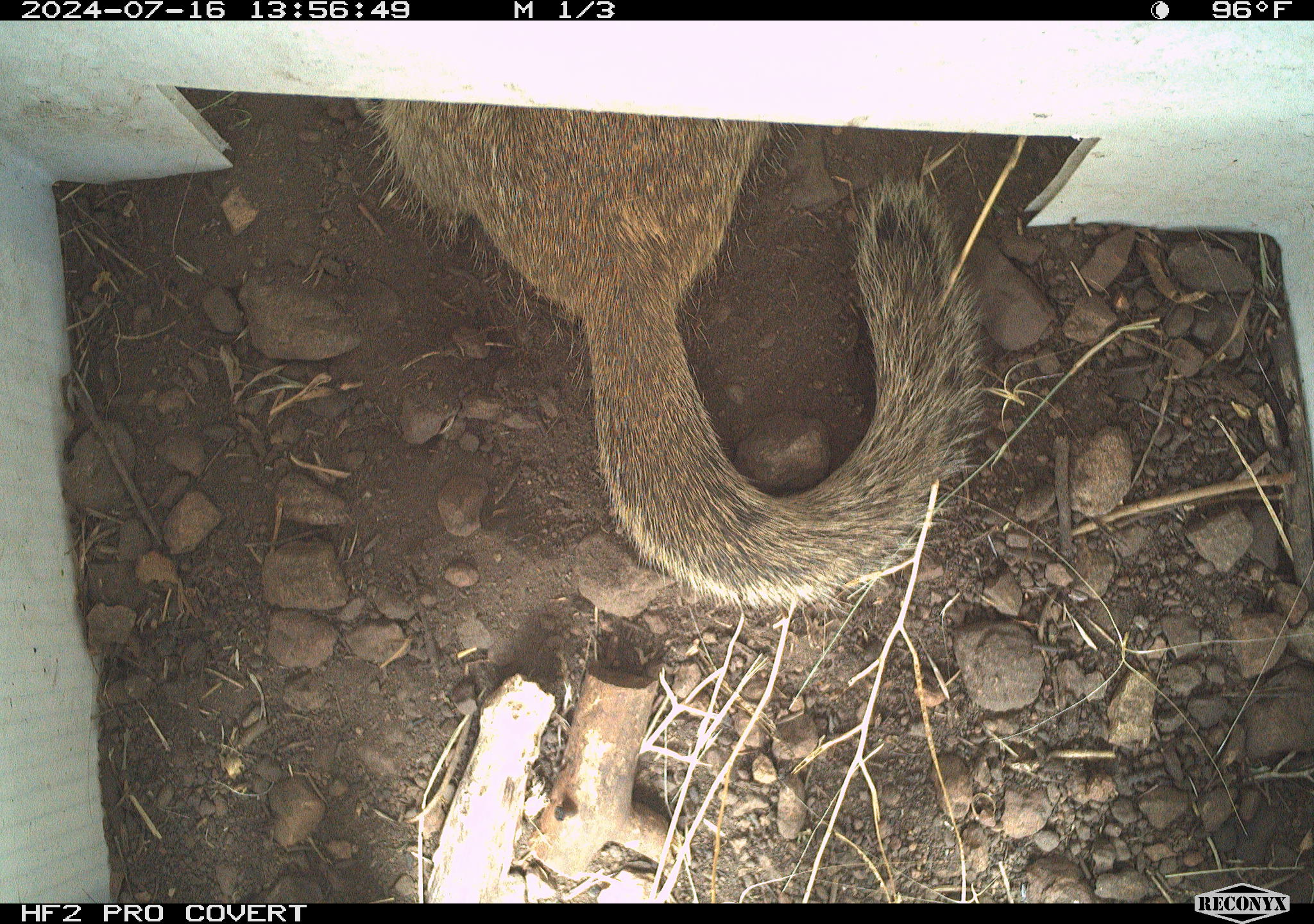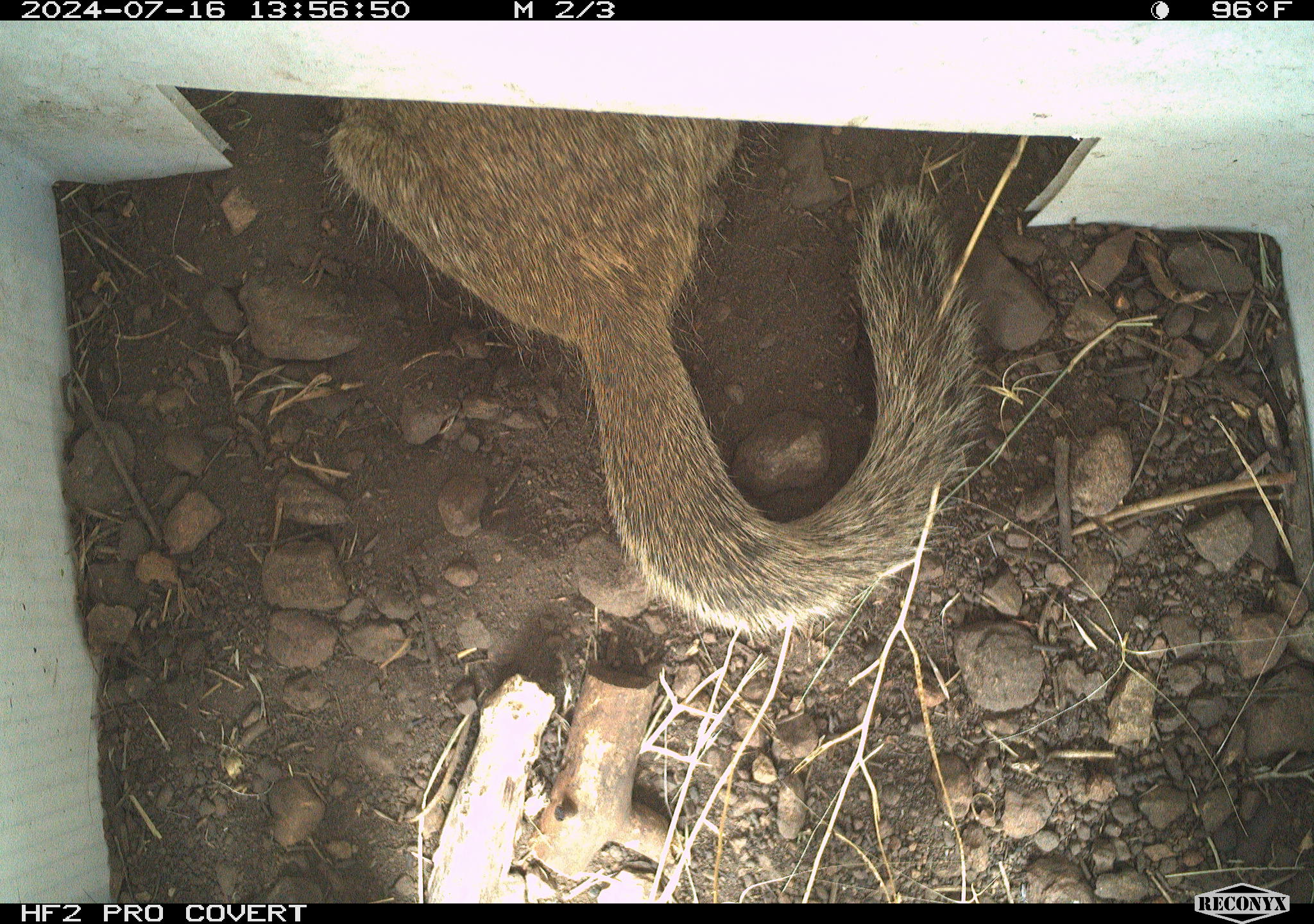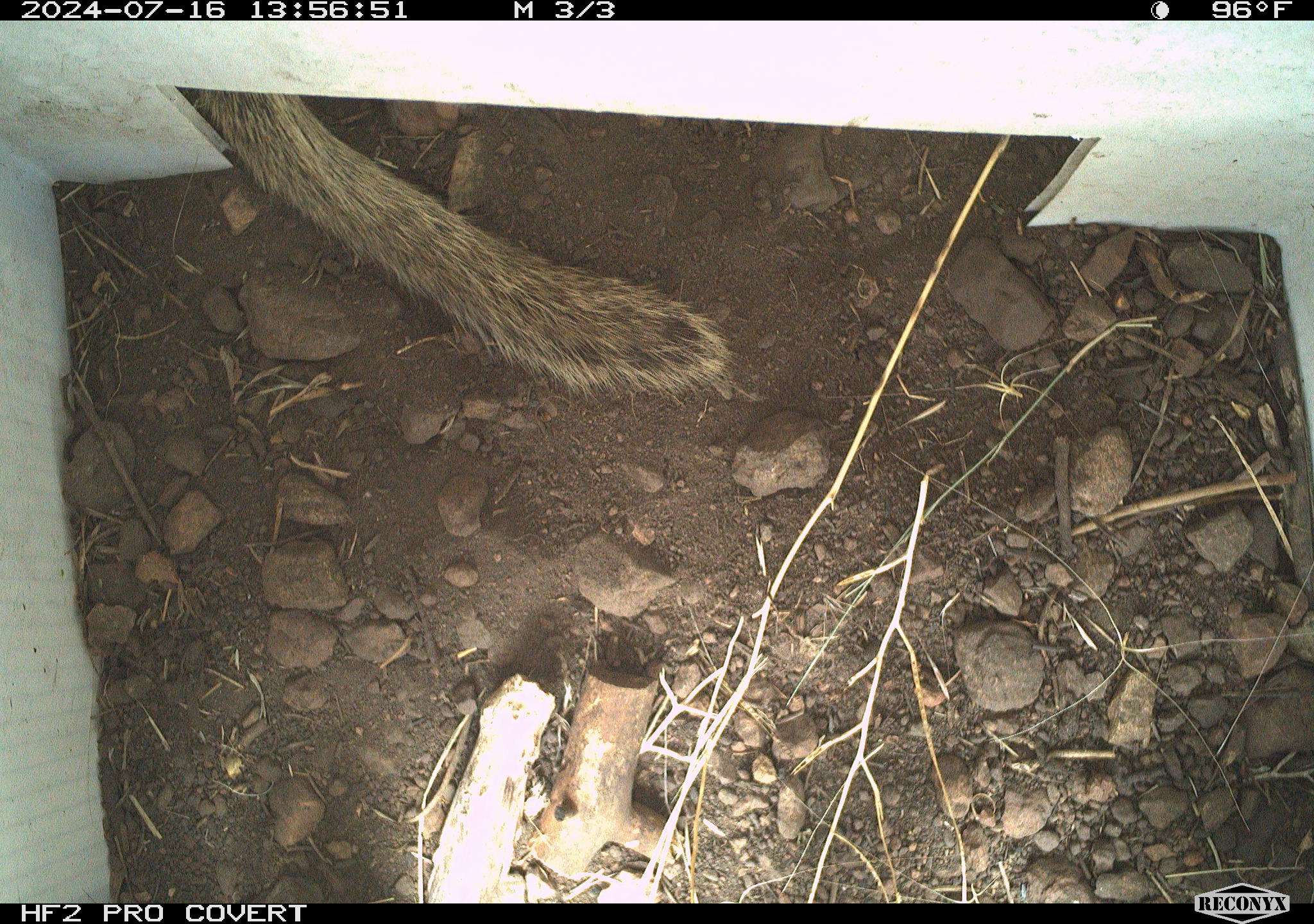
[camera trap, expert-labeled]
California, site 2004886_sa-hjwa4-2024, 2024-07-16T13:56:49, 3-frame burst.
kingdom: Animalia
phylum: Chordata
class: Mammalia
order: Rodentia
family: Sciuridae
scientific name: Sciuridae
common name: squirrels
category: sciuridae family